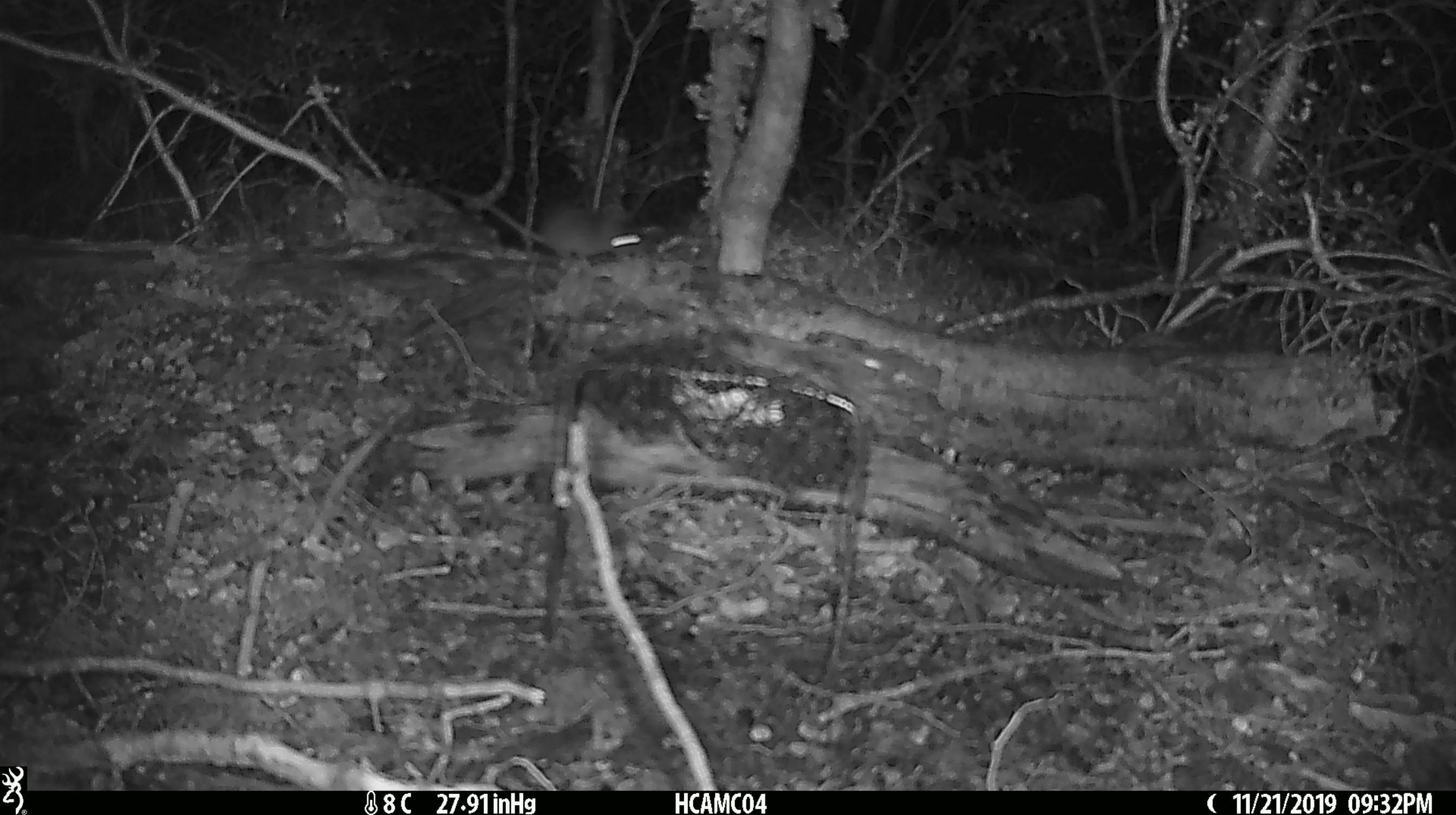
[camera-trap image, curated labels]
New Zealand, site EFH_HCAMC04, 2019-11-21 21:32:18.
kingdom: Animalia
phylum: Chordata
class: Mammalia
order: Rodentia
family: Muridae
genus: Mus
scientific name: Mus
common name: mouse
Mouse (Mus).